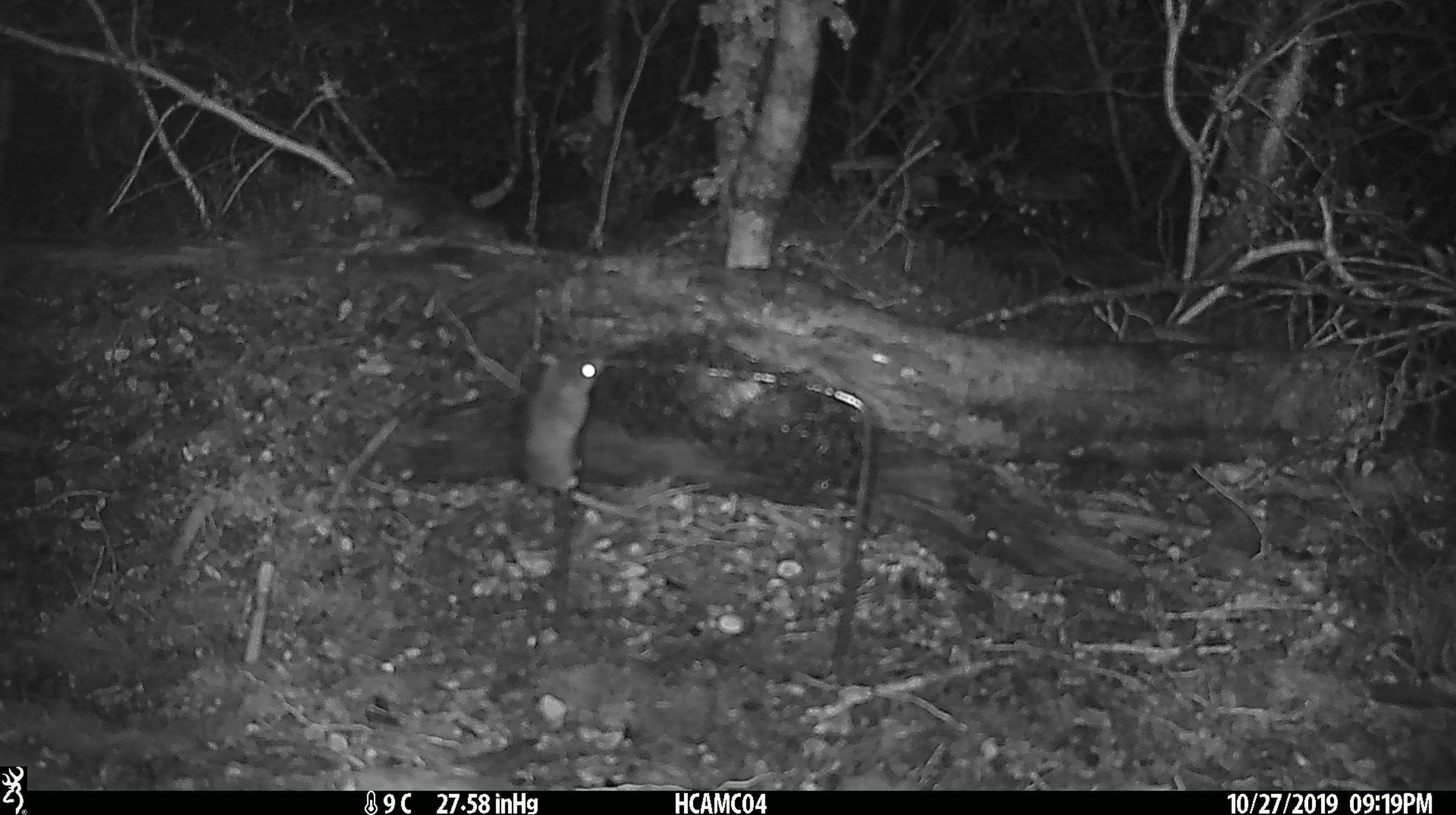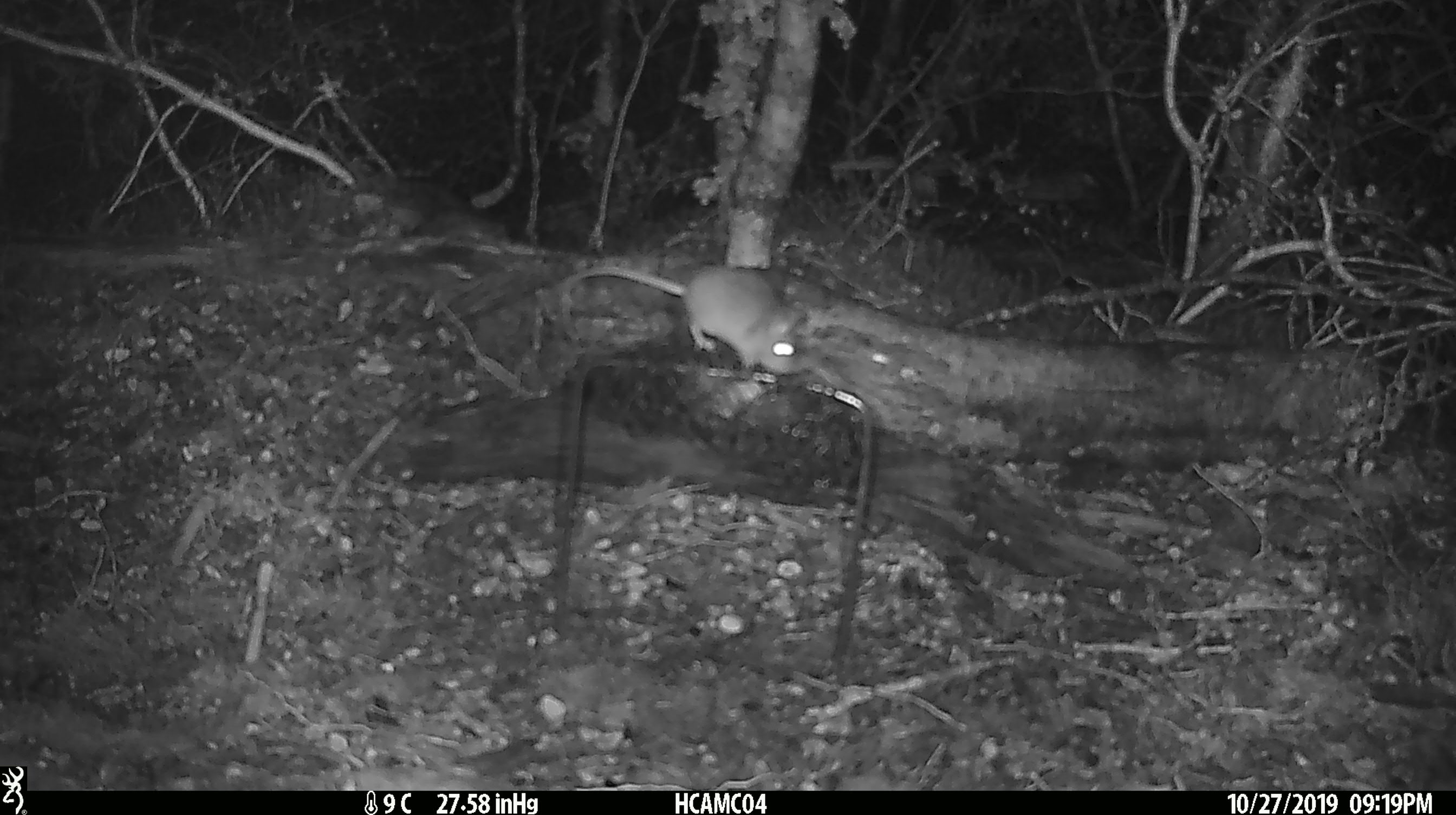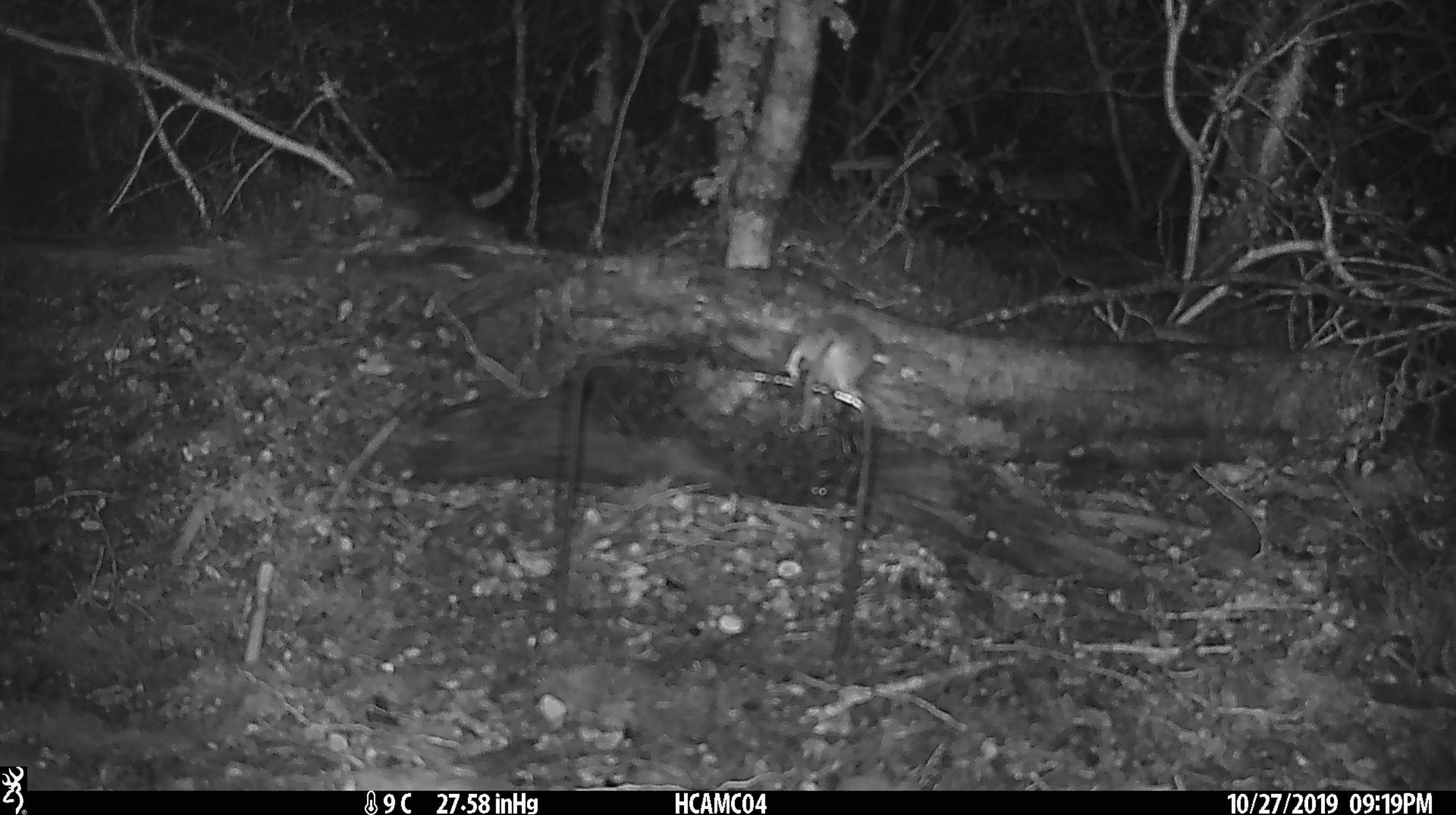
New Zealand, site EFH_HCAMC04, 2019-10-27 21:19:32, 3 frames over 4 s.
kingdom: Animalia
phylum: Chordata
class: Mammalia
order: Rodentia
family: Muridae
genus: Mus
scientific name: Mus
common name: mouse